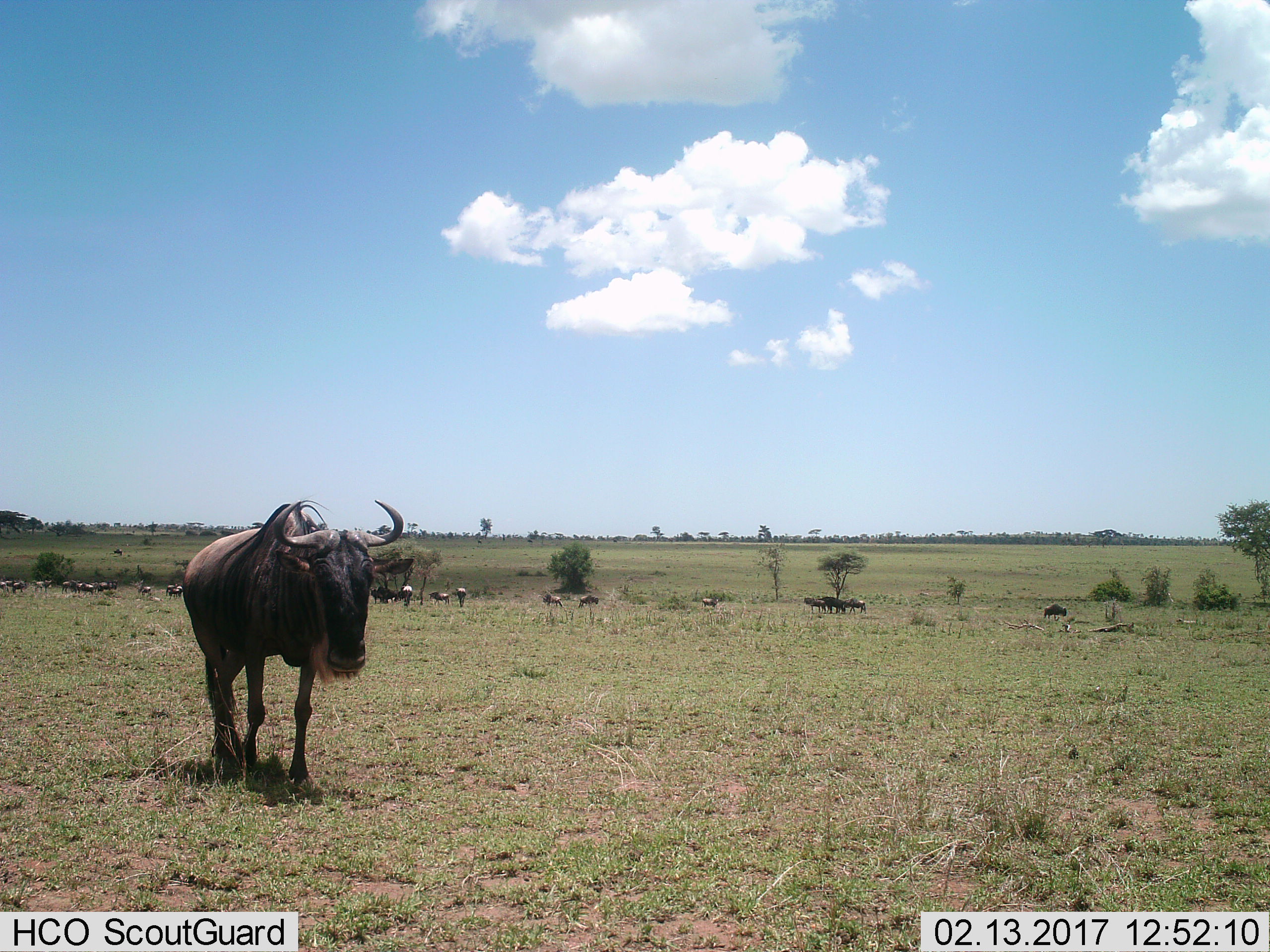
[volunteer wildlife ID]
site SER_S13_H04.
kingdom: Animalia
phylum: Chordata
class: Mammalia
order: Artiodactyla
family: Bovidae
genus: Connochaetes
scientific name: Connochaetes taurinus taurinus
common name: blue wildebeest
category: wildebeestblue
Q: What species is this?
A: Wildebeestblue (blue wildebeest) (Connochaetes taurinus taurinus).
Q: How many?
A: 11-50.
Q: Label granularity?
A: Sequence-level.